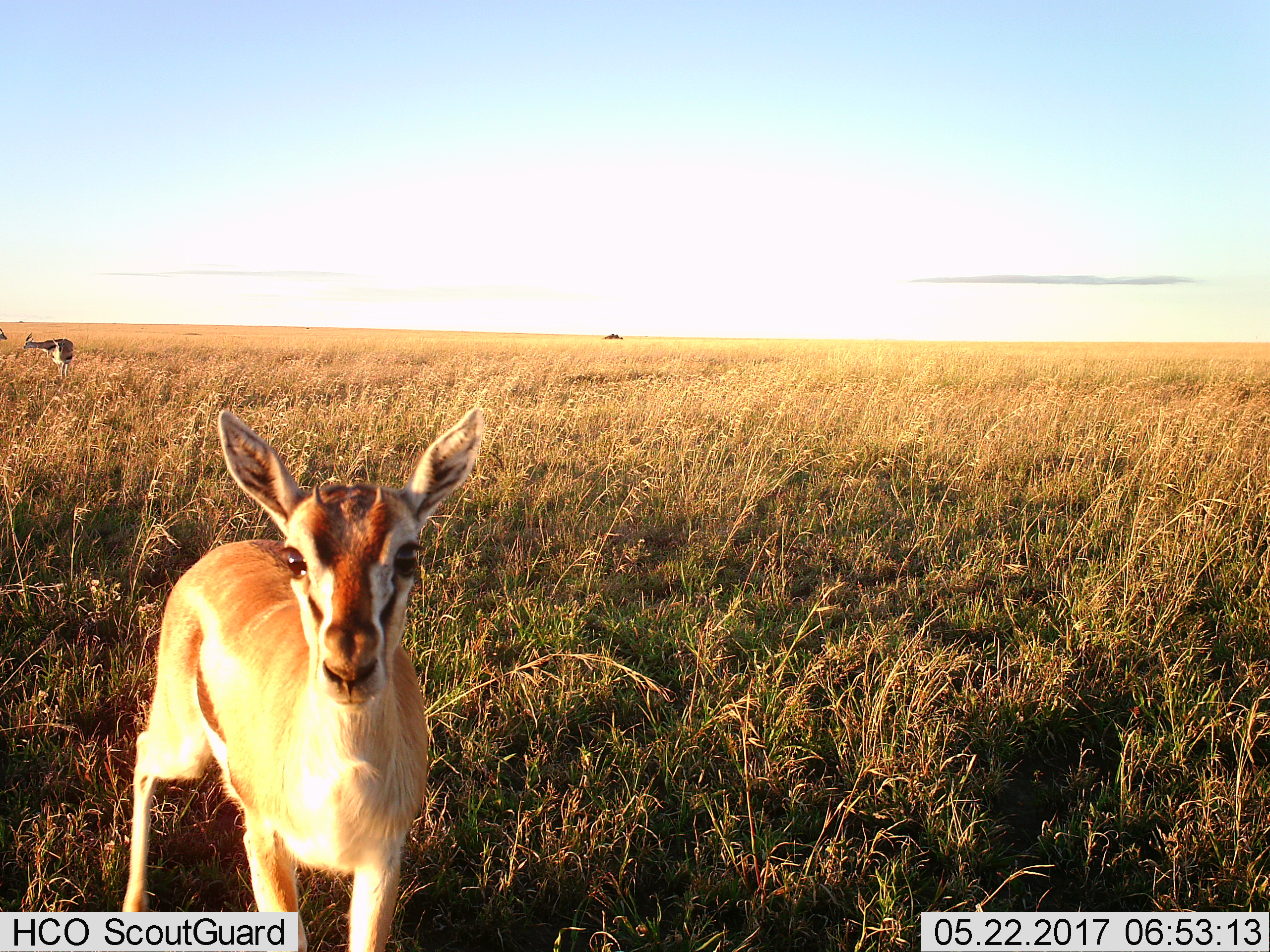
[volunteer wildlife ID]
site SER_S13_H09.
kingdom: Animalia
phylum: Chordata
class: Mammalia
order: Artiodactyla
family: Bovidae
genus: Eudorcas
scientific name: Eudorcas thomsonii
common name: thomson's gazelle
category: gazellethomsons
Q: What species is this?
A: Gazellethomsons (thomson's gazelle) (Eudorcas thomsonii).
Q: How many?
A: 2.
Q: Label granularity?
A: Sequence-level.